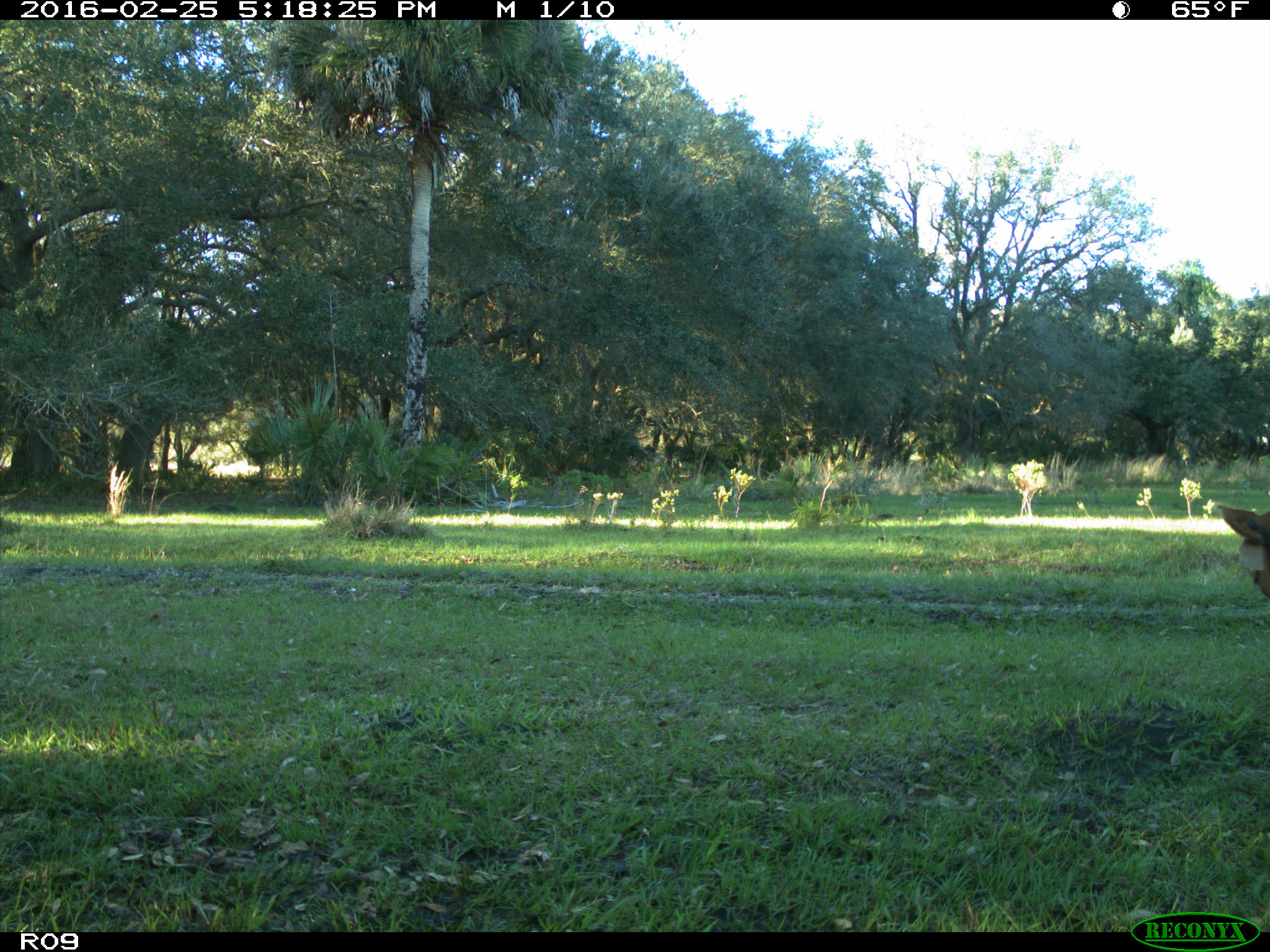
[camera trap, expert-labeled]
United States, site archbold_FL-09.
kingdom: Animalia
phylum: Chordata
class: Mammalia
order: Artiodactyla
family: Bovidae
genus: Bos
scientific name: Bos taurus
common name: domestic cow